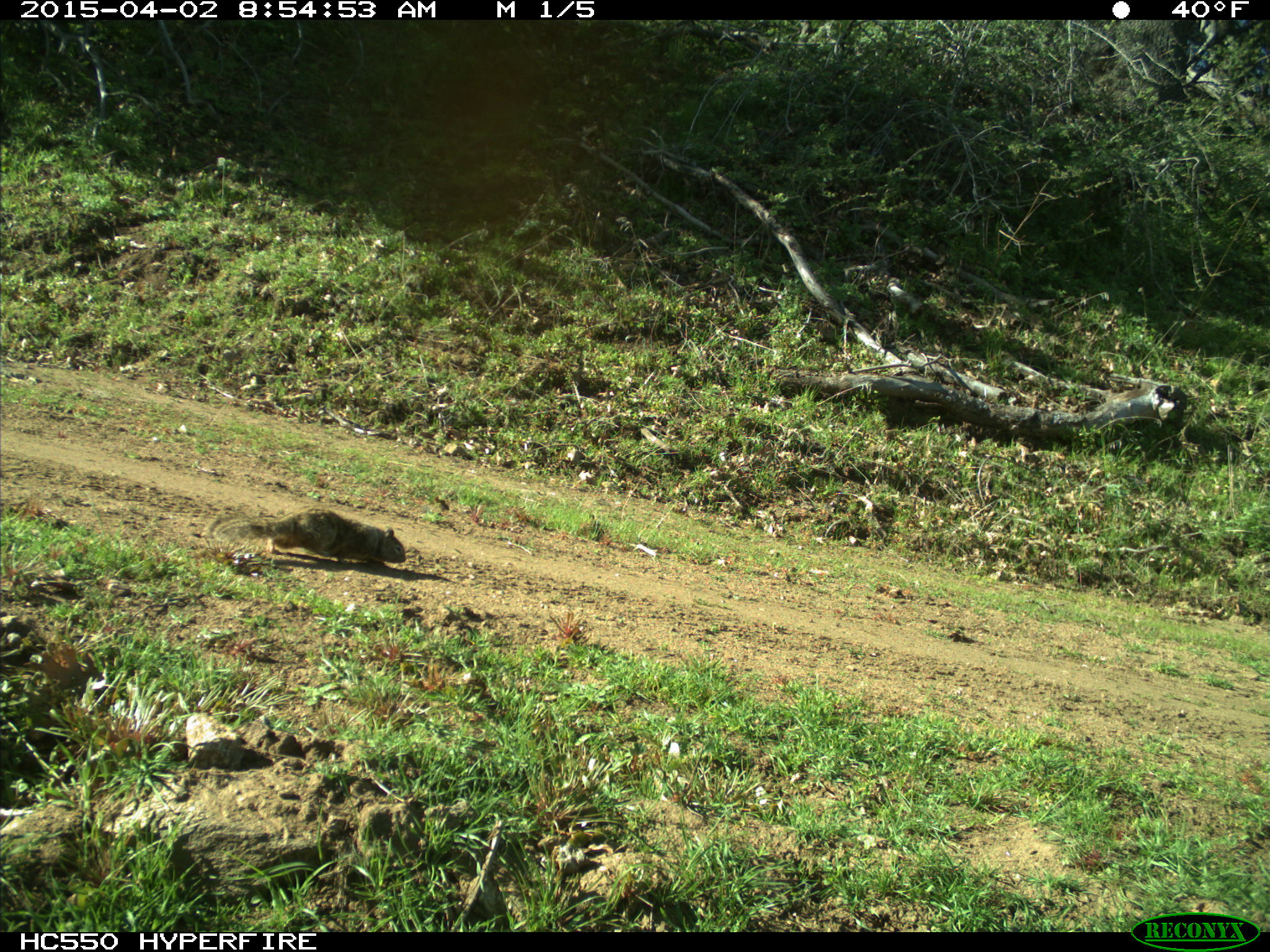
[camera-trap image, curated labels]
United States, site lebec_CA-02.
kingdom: Animalia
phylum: Chordata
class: Mammalia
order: Rodentia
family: Sciuridae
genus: Otospermophilus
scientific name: Otospermophilus beecheyi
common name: california ground squirrel